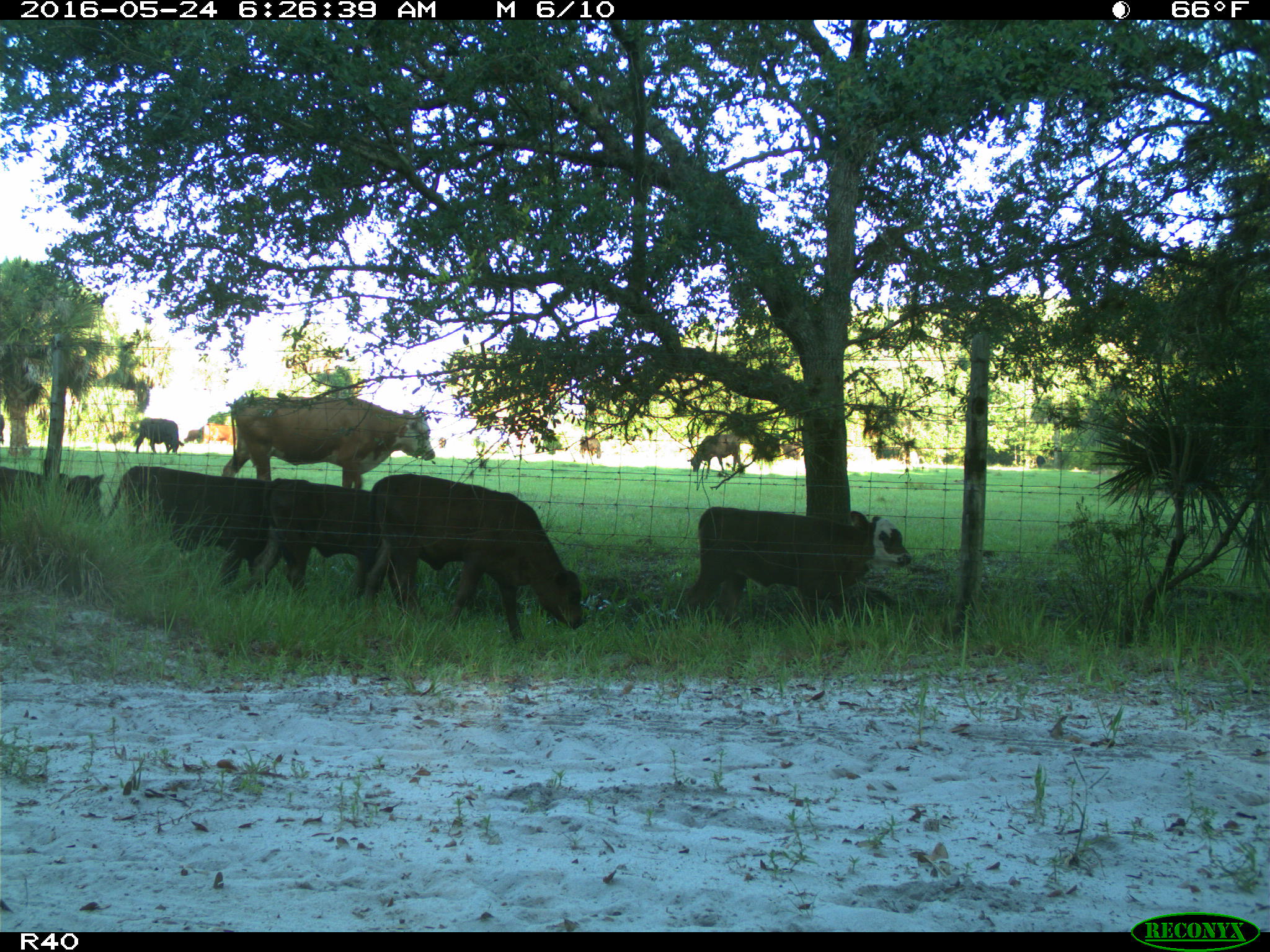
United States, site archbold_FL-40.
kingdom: Animalia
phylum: Chordata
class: Mammalia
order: Artiodactyla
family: Bovidae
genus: Bos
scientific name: Bos taurus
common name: domestic cow